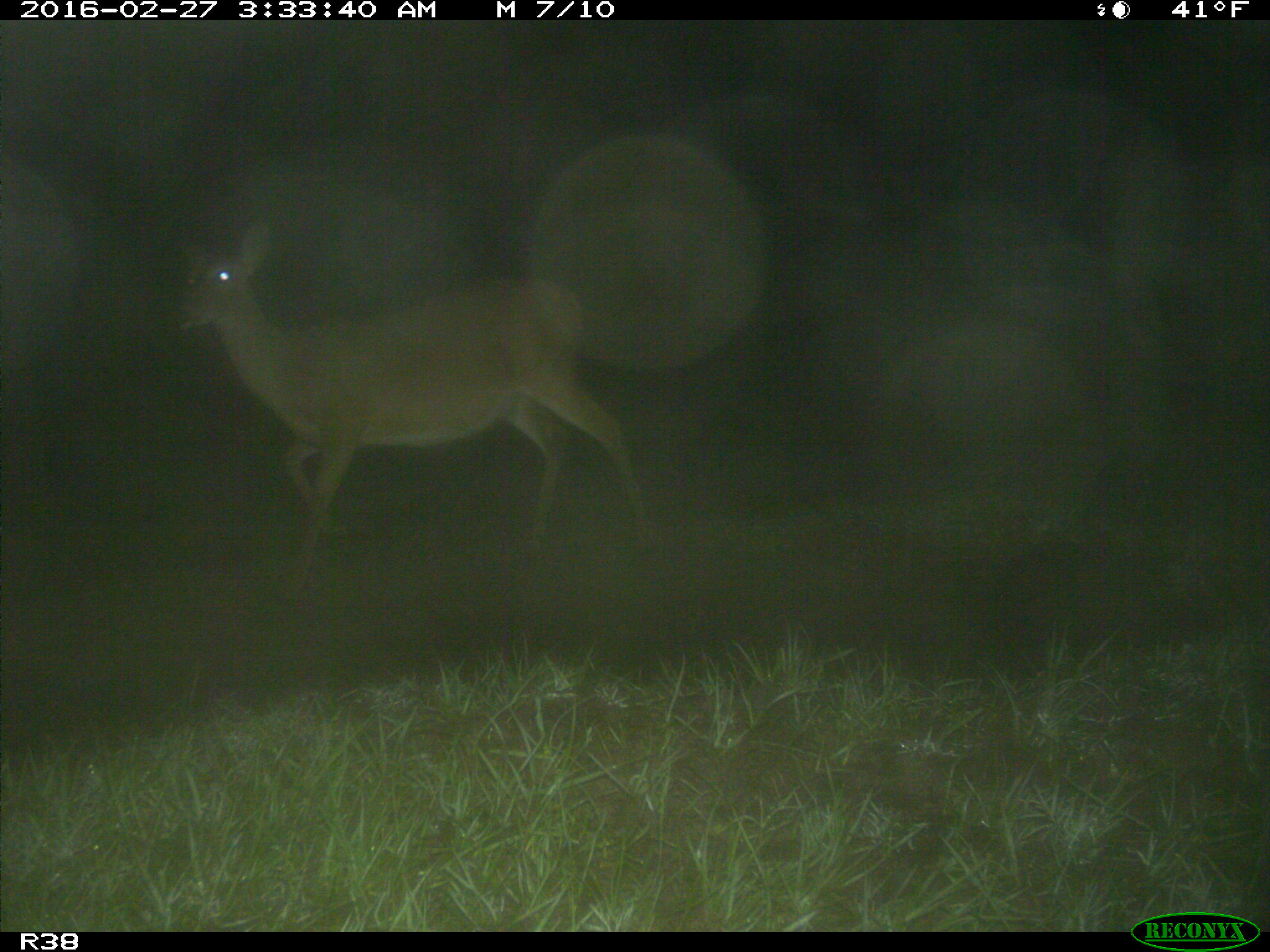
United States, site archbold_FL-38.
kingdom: Animalia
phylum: Chordata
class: Mammalia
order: Artiodactyla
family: Cervidae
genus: Odocoileus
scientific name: Odocoileus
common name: deer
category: unidentified deer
Unidentified deer (deer) (Odocoileus).